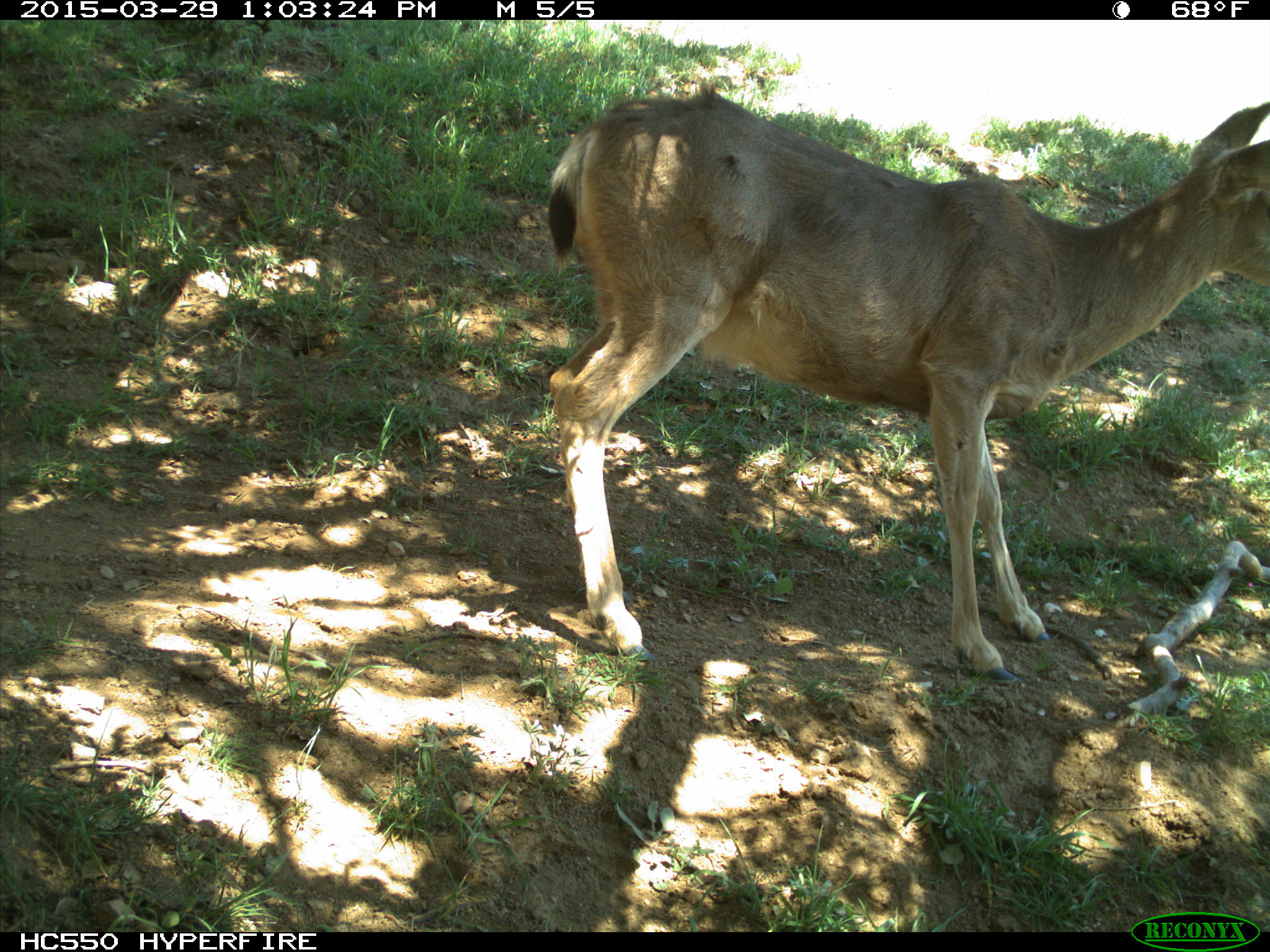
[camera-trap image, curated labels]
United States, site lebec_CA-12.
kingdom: Animalia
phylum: Chordata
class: Mammalia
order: Artiodactyla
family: Cervidae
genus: Odocoileus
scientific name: Odocoileus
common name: deer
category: unidentified deer